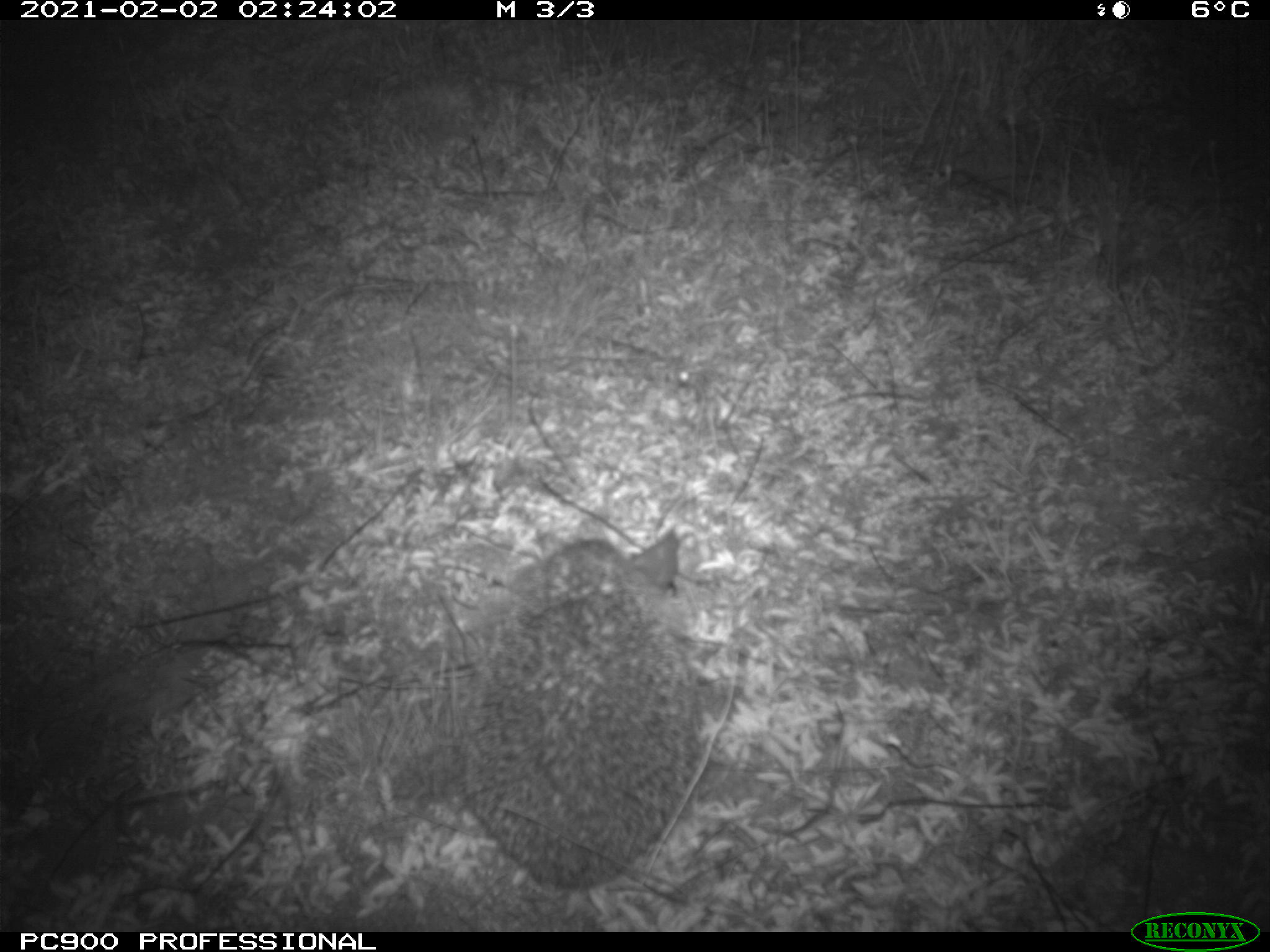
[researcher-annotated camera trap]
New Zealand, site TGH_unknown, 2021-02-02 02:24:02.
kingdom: Animalia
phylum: Chordata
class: Mammalia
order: Eulipotyphla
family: Erinaceidae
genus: Erinaceus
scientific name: Erinaceus europaeus europaeus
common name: european hedgehog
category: hedgehog